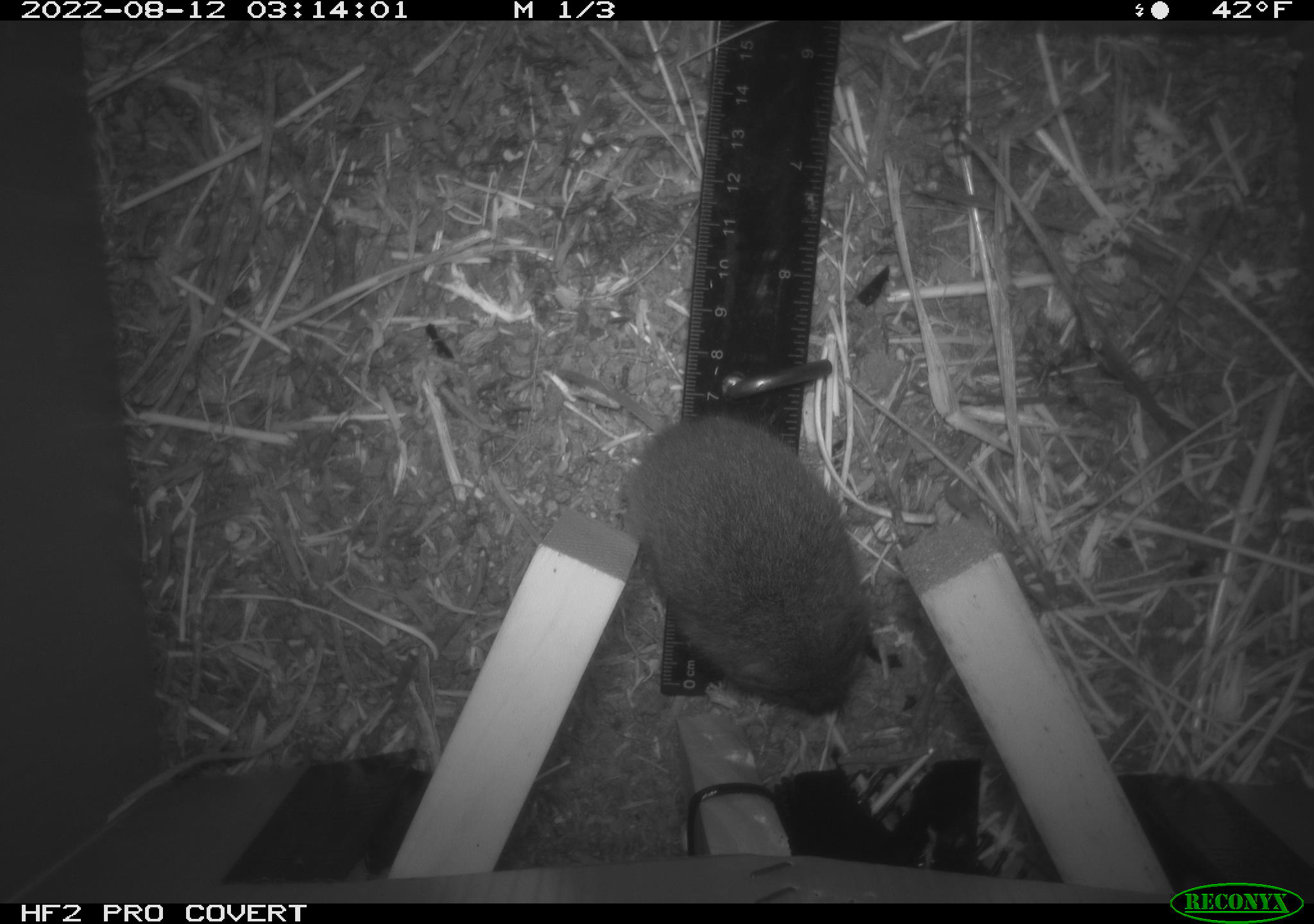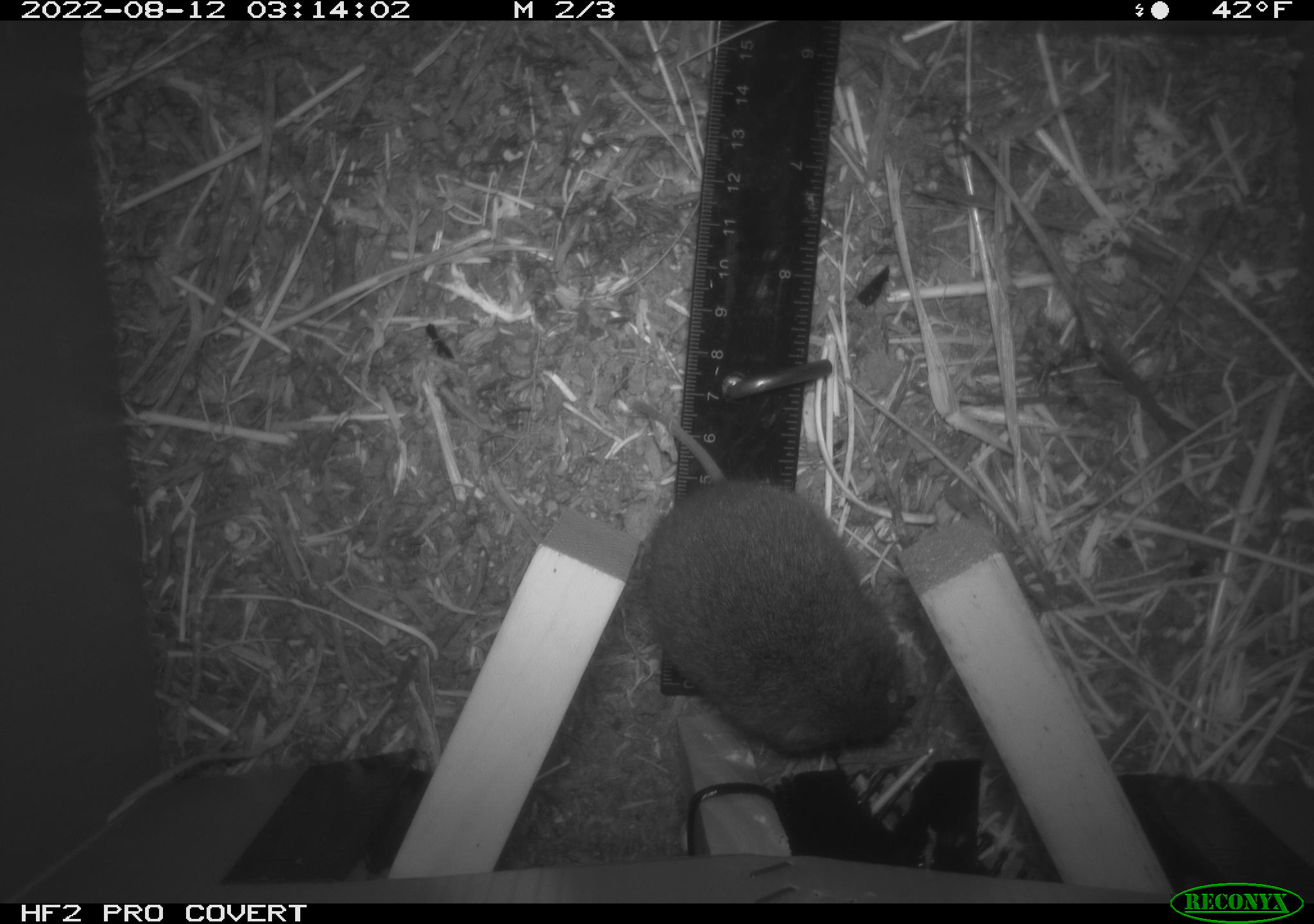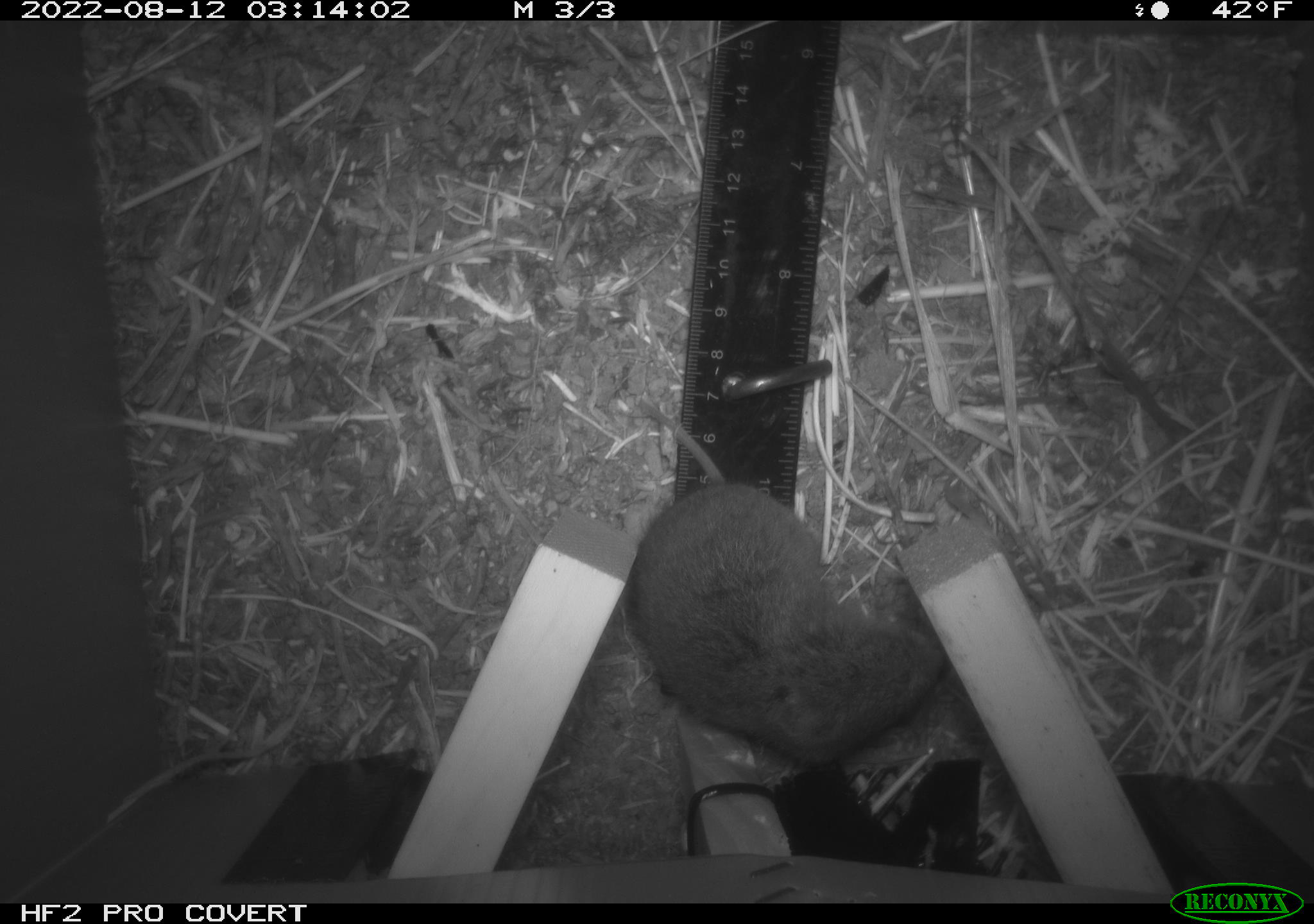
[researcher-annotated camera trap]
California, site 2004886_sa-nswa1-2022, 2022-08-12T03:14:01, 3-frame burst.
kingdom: Animalia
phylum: Chordata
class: Mammalia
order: Rodentia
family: Cricetidae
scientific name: Cricetidae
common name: hamsters, voles, lemmings, and allies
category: cricetidae family